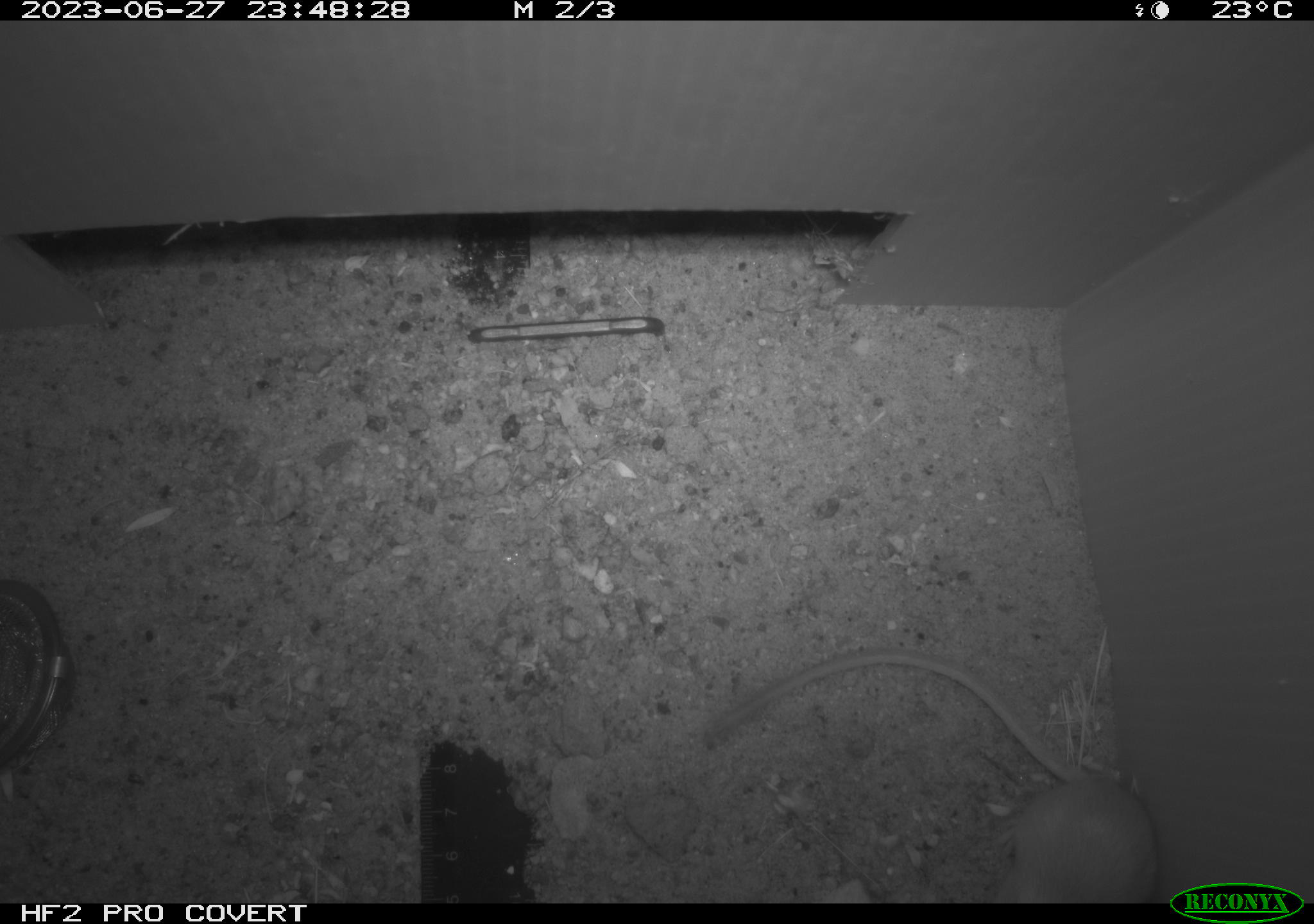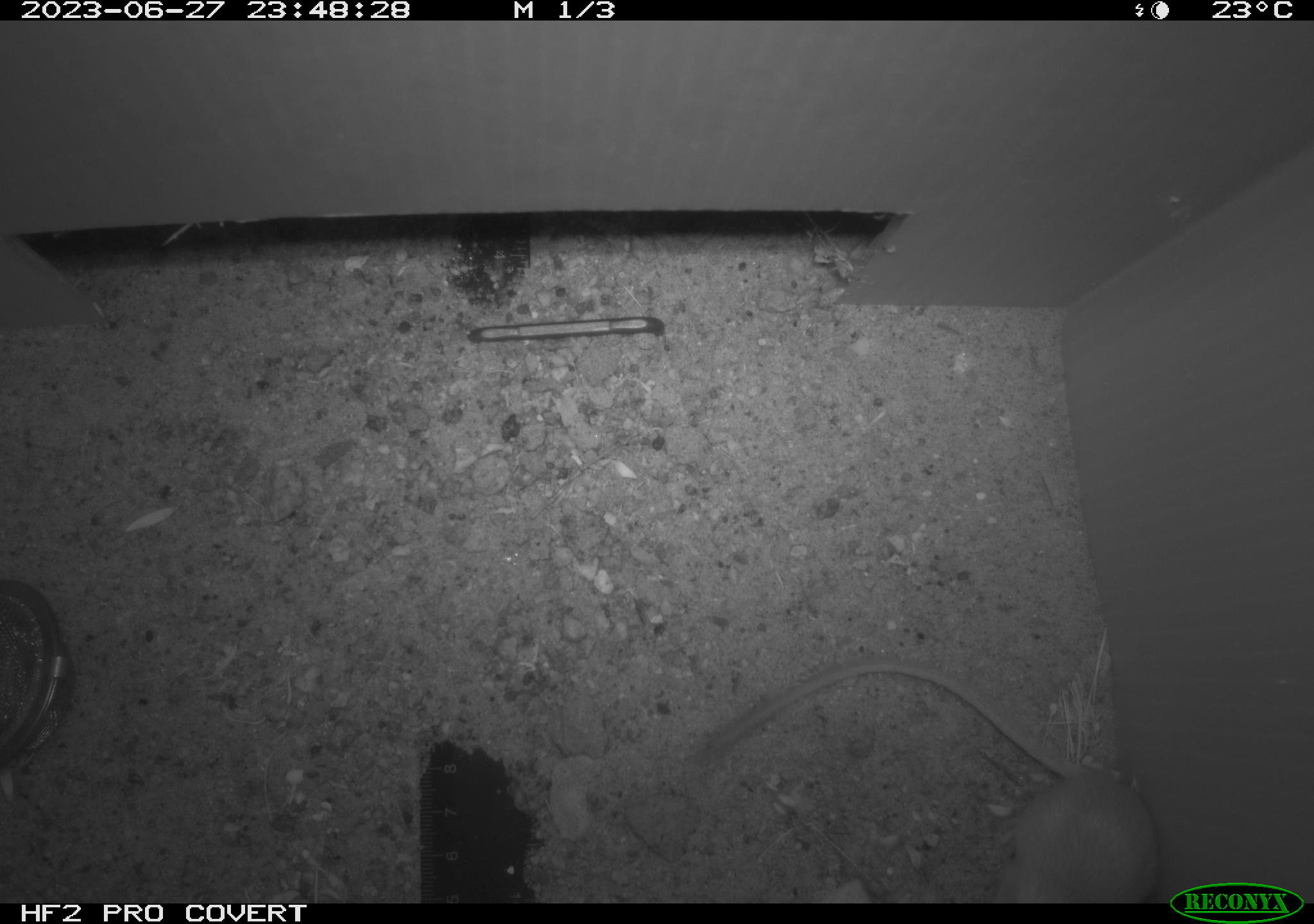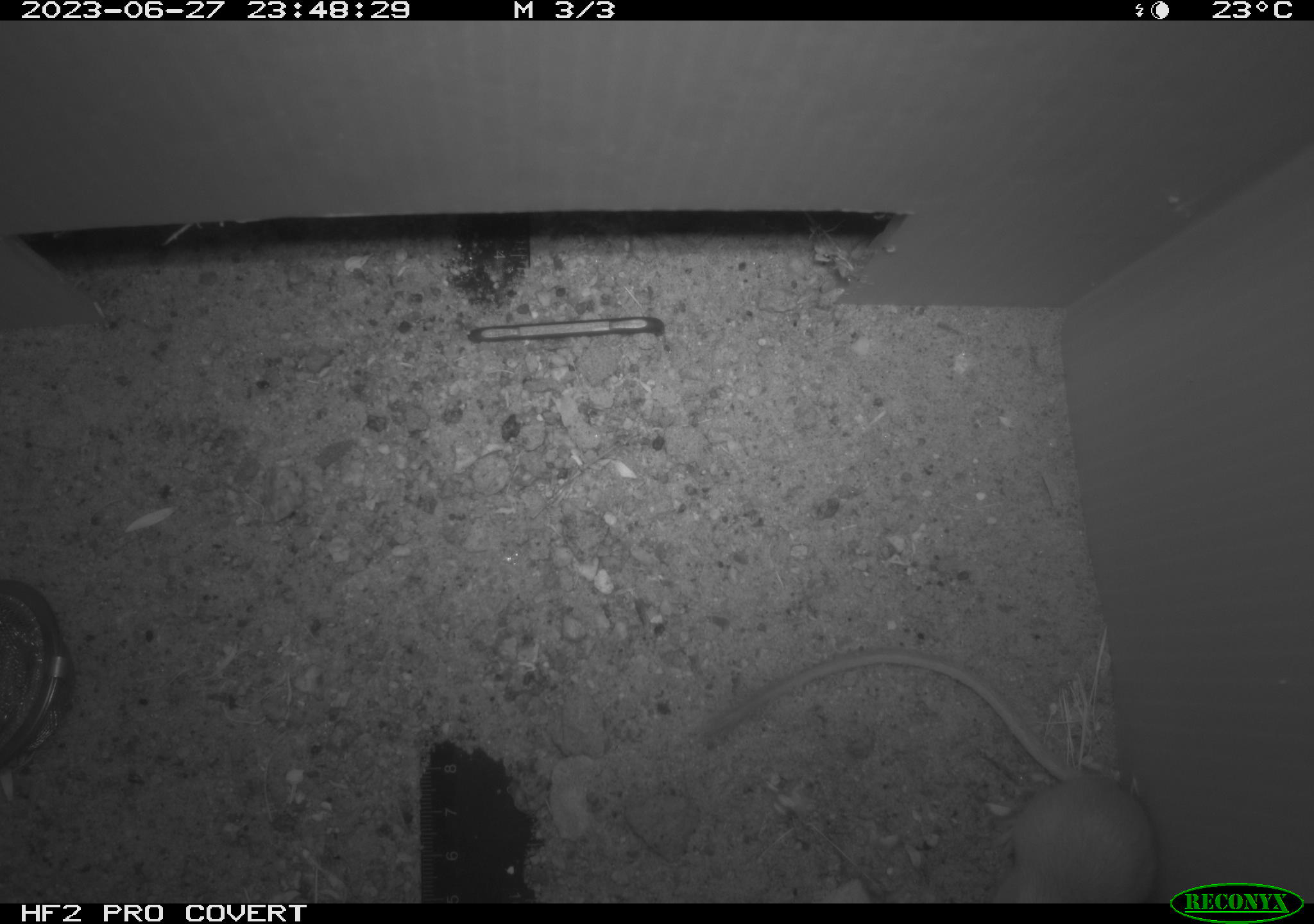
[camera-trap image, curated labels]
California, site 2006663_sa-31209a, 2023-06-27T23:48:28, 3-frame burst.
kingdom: Animalia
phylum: Chordata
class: Mammalia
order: Rodentia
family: Heteromyidae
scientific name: Heteromyidae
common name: kangaroo rats and pocket mice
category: heteromyidae family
Heteromyidae family (kangaroo rats and pocket mice) (Heteromyidae).